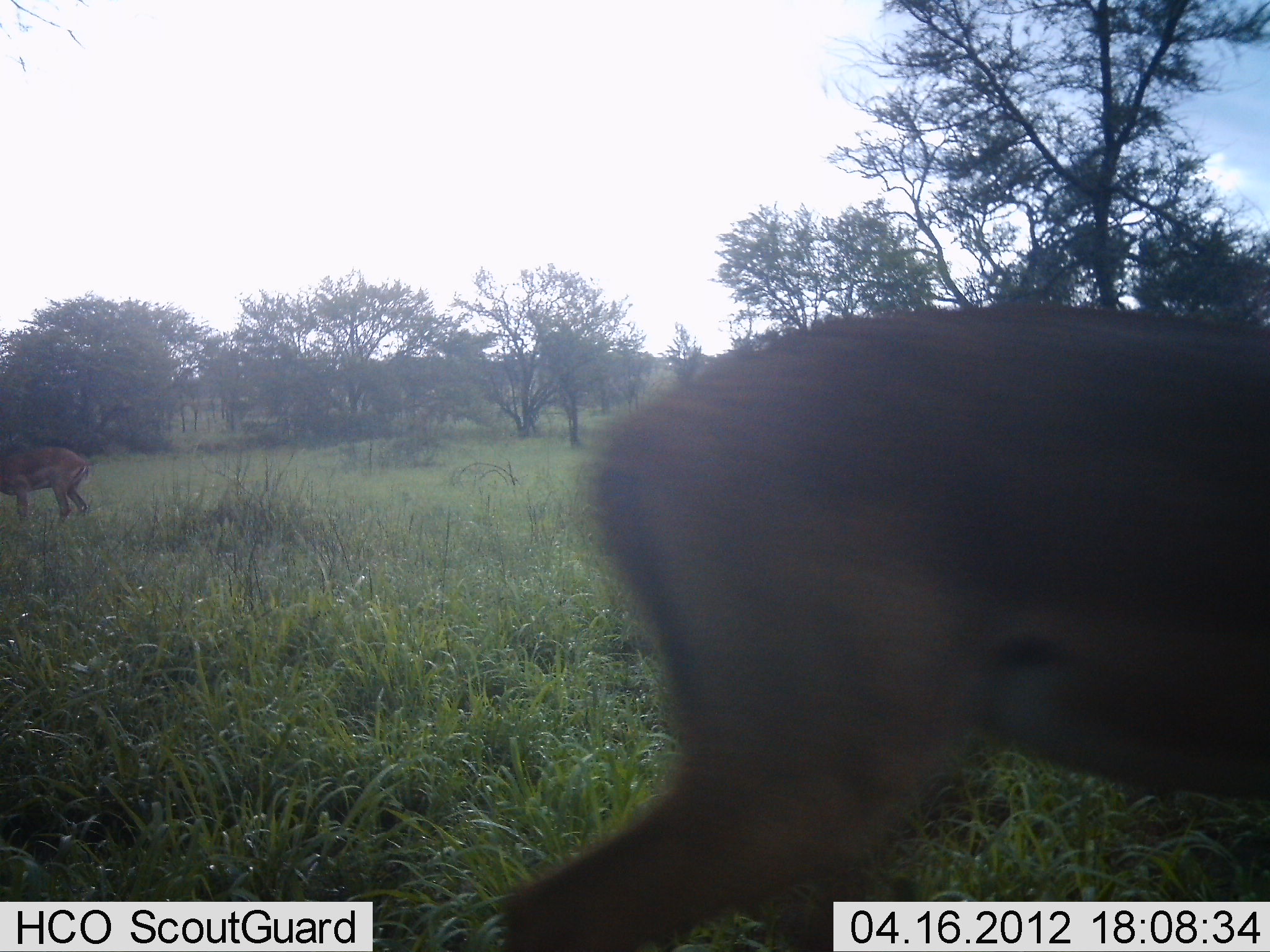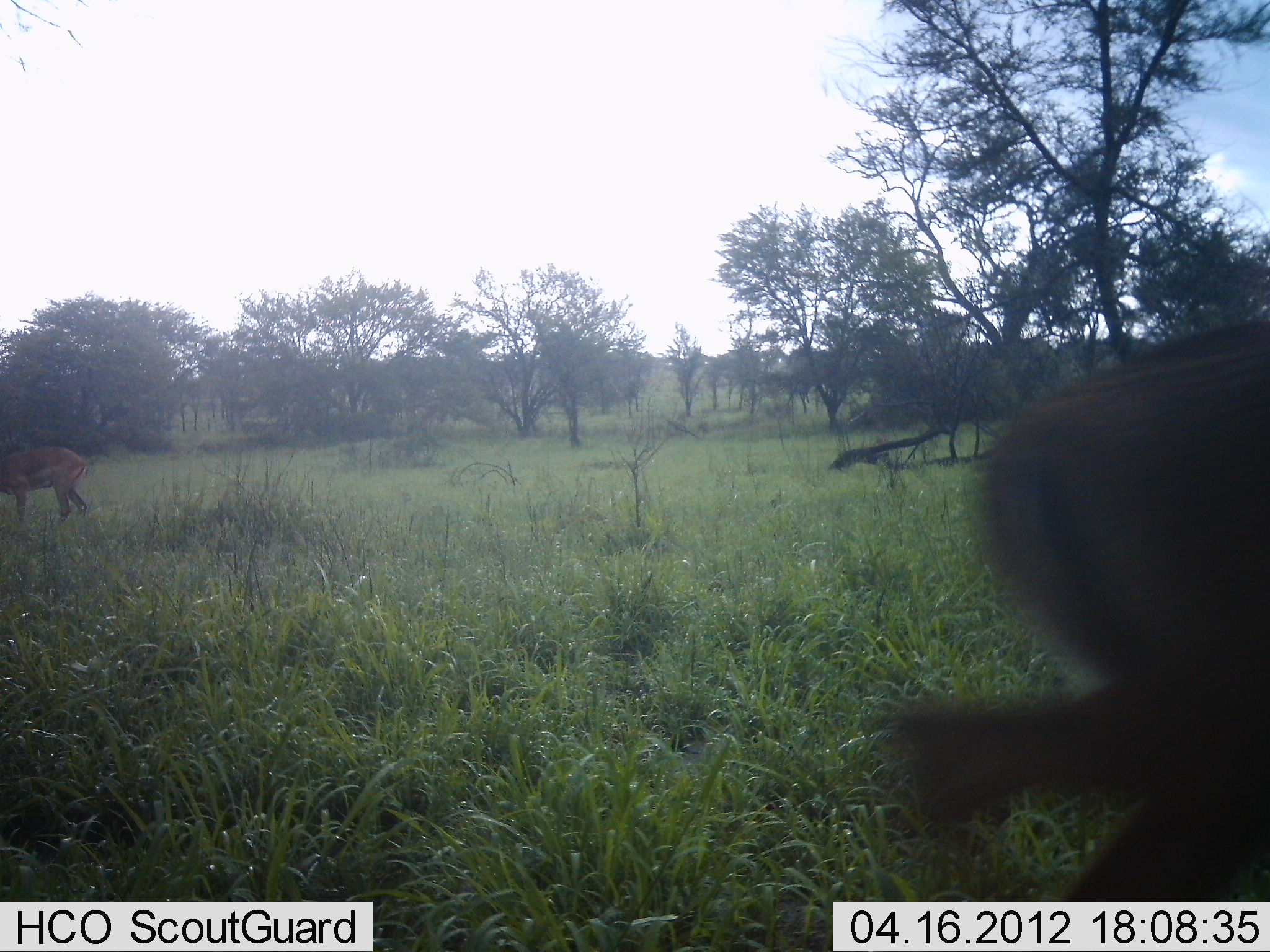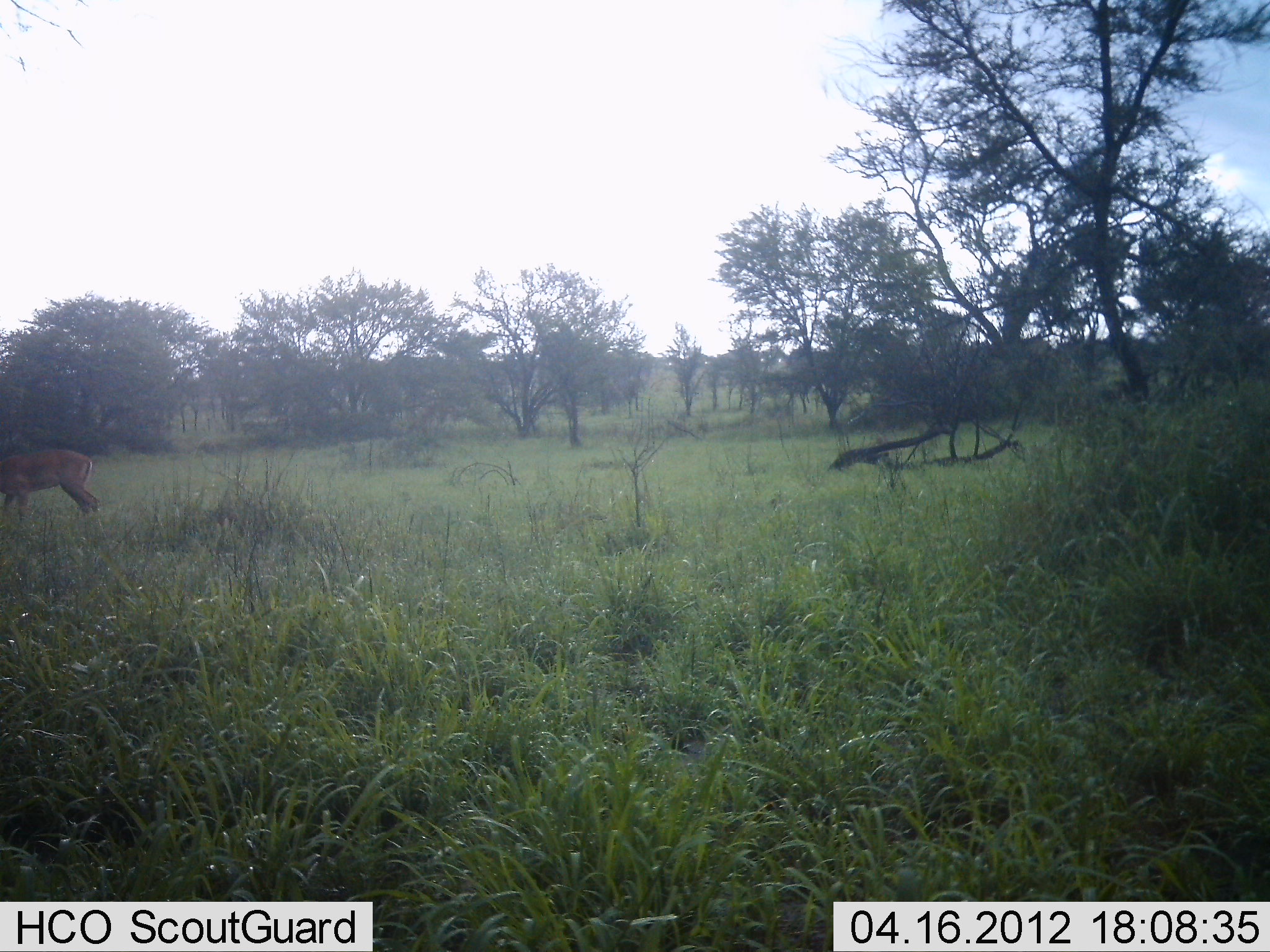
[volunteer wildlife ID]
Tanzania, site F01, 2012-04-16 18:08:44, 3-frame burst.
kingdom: Animalia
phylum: Chordata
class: Mammalia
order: Artiodactyla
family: Bovidae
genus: Aepyceros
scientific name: Aepyceros melampus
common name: impala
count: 2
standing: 53%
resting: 0%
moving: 89%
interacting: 0%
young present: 0%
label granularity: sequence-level